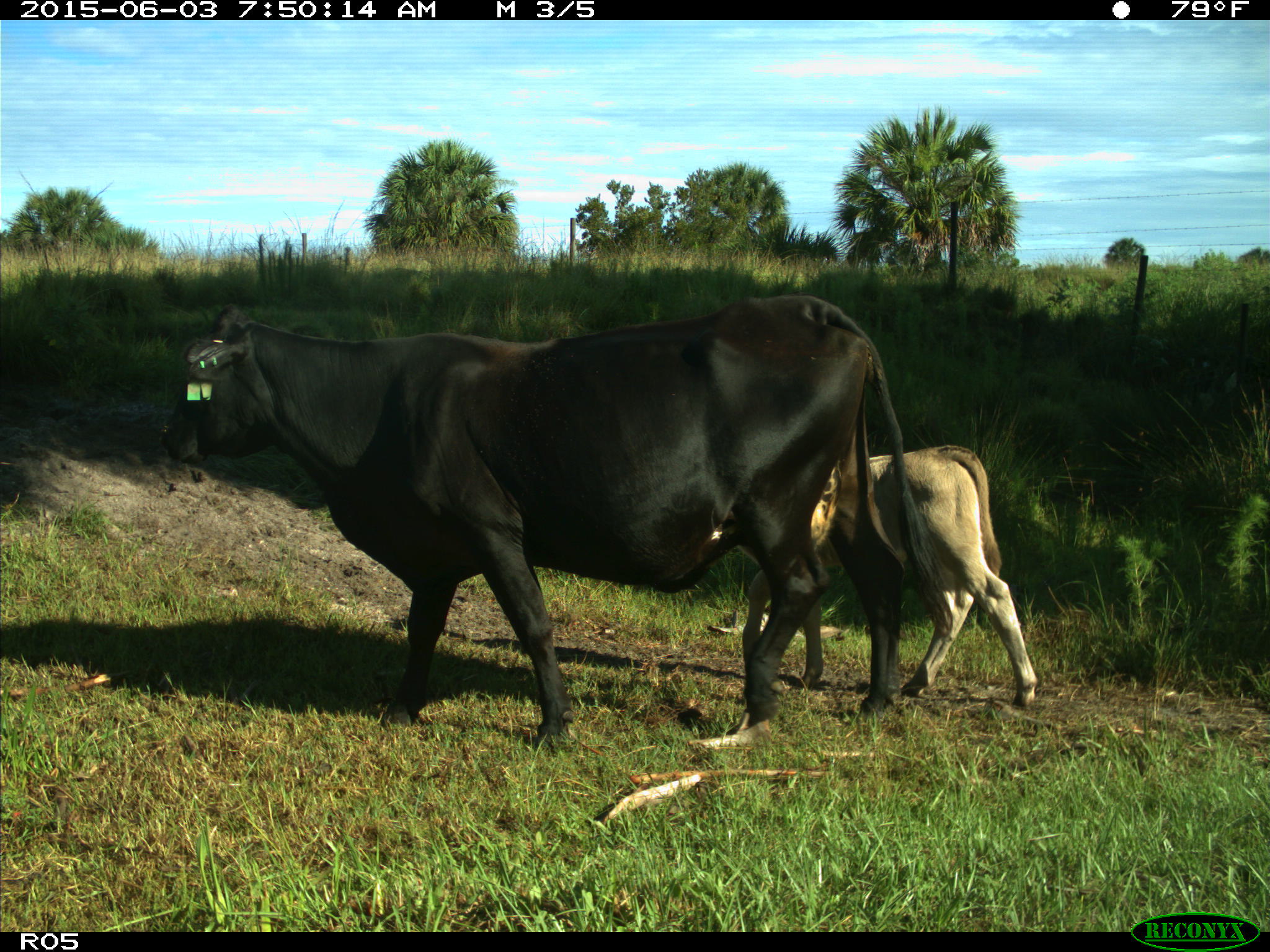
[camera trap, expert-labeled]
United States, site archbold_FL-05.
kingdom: Animalia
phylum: Chordata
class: Mammalia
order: Artiodactyla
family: Bovidae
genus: Bos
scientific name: Bos taurus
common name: domestic cow